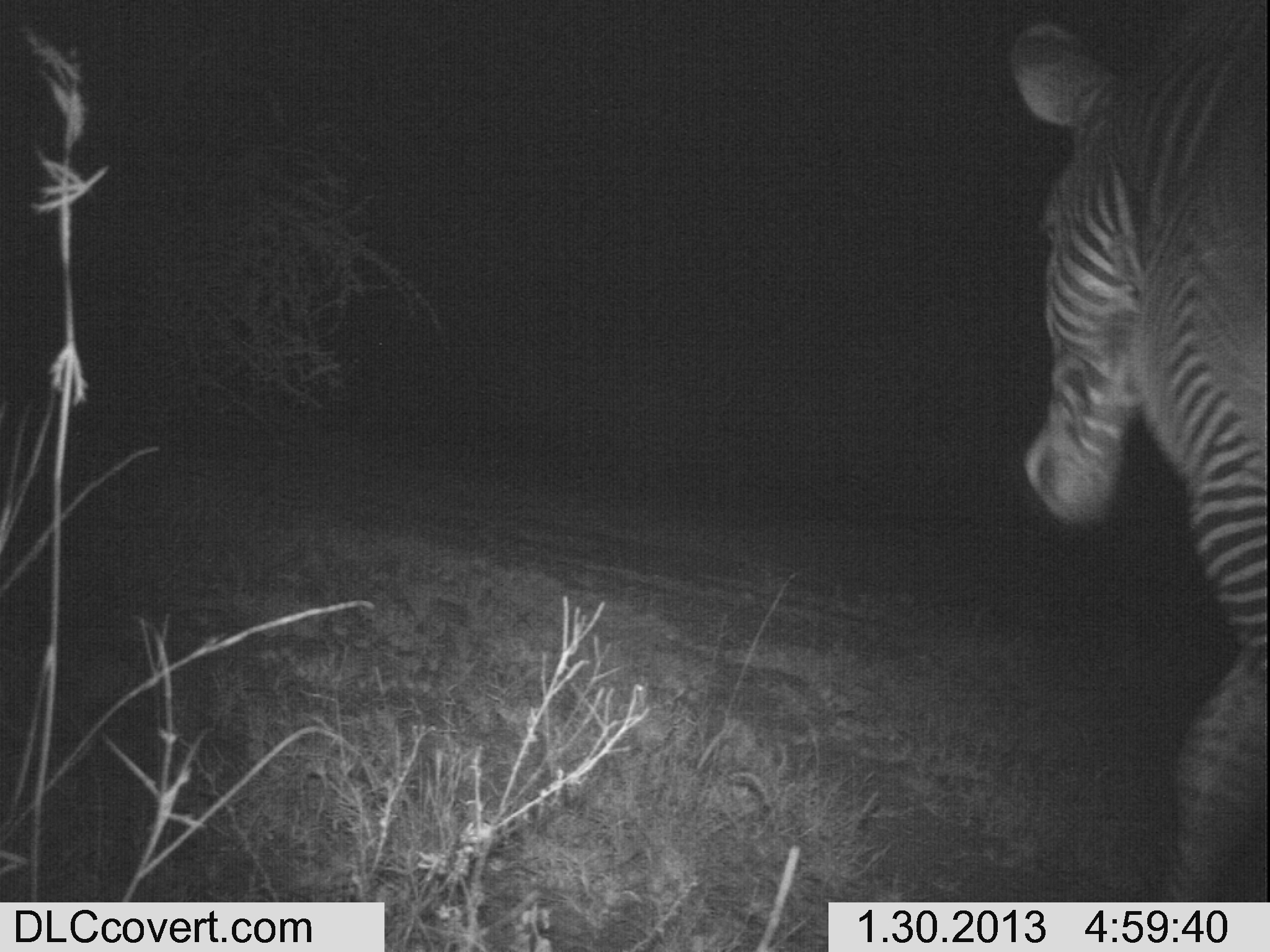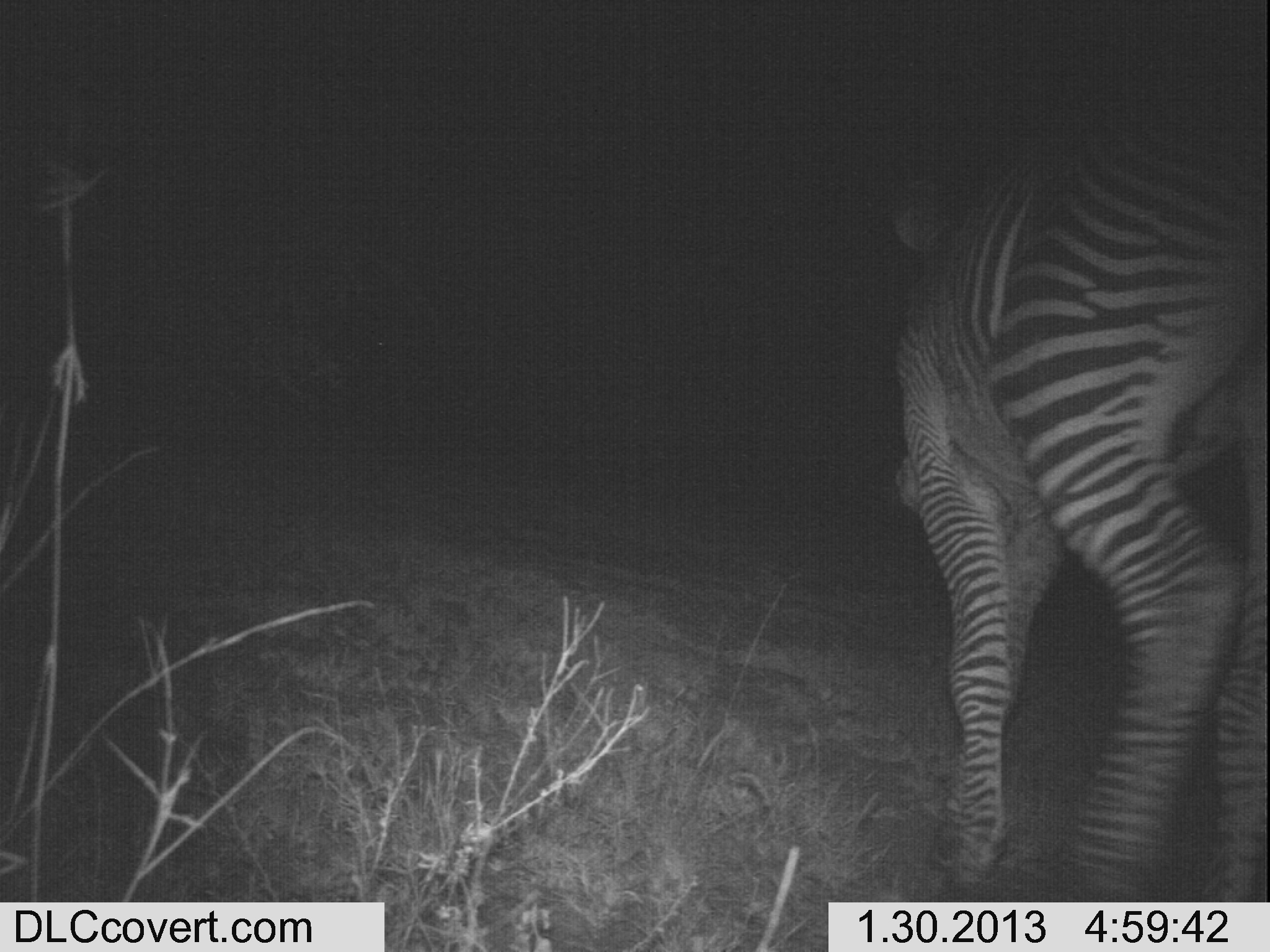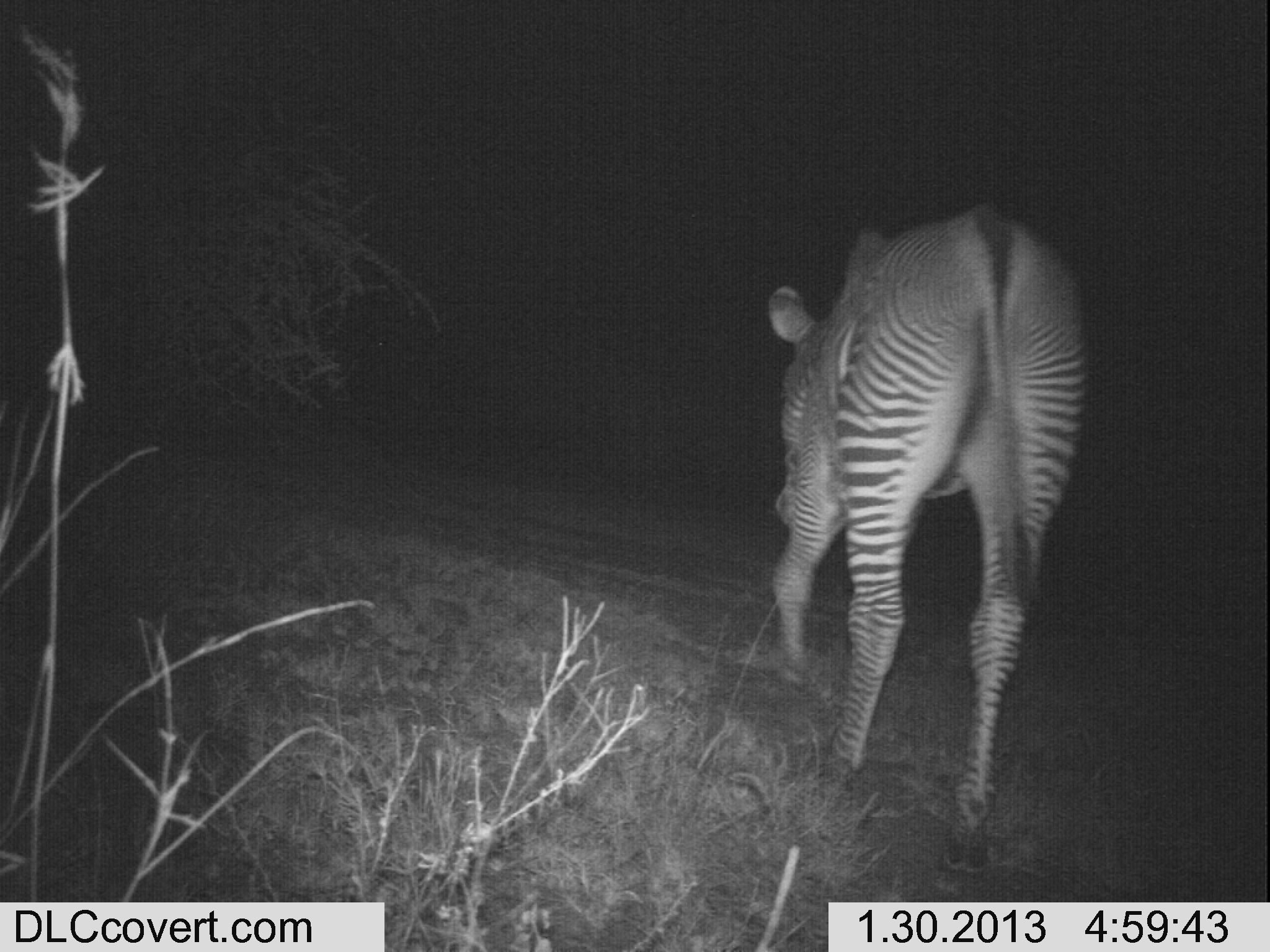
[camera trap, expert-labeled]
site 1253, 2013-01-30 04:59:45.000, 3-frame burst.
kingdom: Animalia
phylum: Chordata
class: Mammalia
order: Perissodactyla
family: Equidae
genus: Equus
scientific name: Equus grevyi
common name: grévy's zebra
Equus grevyi (grévy's zebra), count 1.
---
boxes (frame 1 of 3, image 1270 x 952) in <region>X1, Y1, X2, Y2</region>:
equus grevyi: <region>1006, 4, 1268, 904</region>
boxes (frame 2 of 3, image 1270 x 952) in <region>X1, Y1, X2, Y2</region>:
equus grevyi: <region>886, 46, 1268, 901</region>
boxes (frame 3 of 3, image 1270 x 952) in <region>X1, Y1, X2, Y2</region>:
equus grevyi: <region>765, 196, 1088, 874</region>